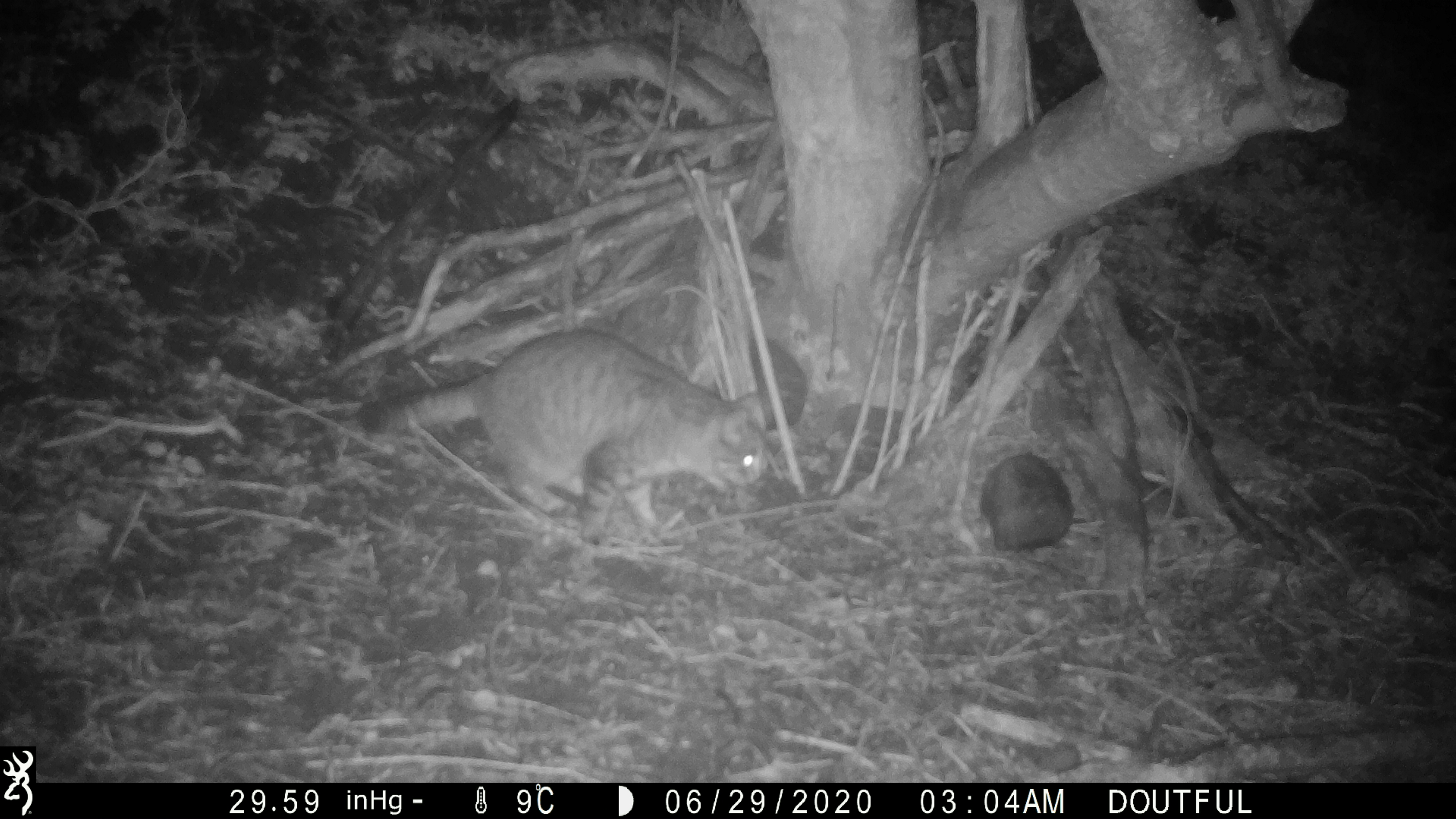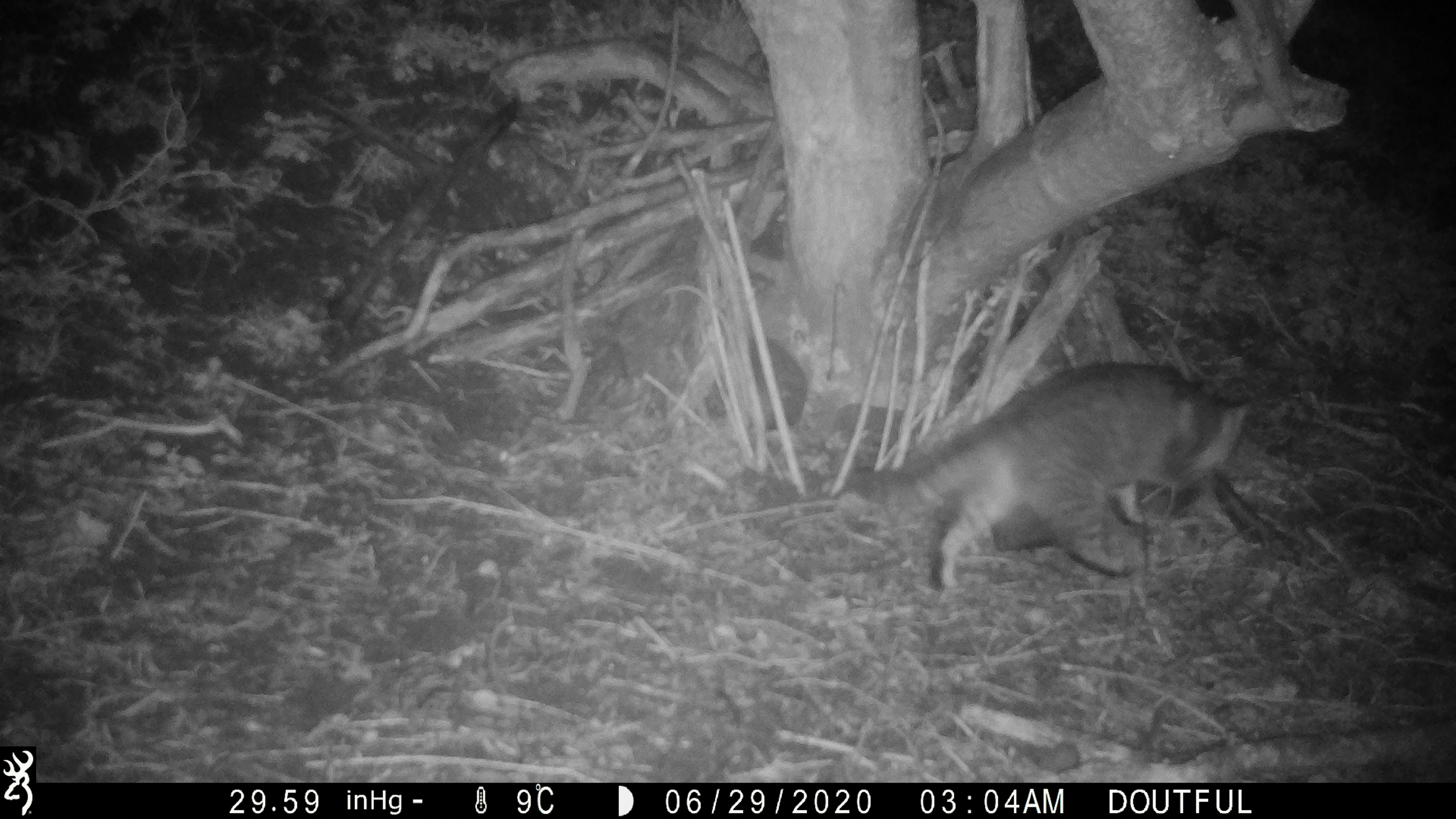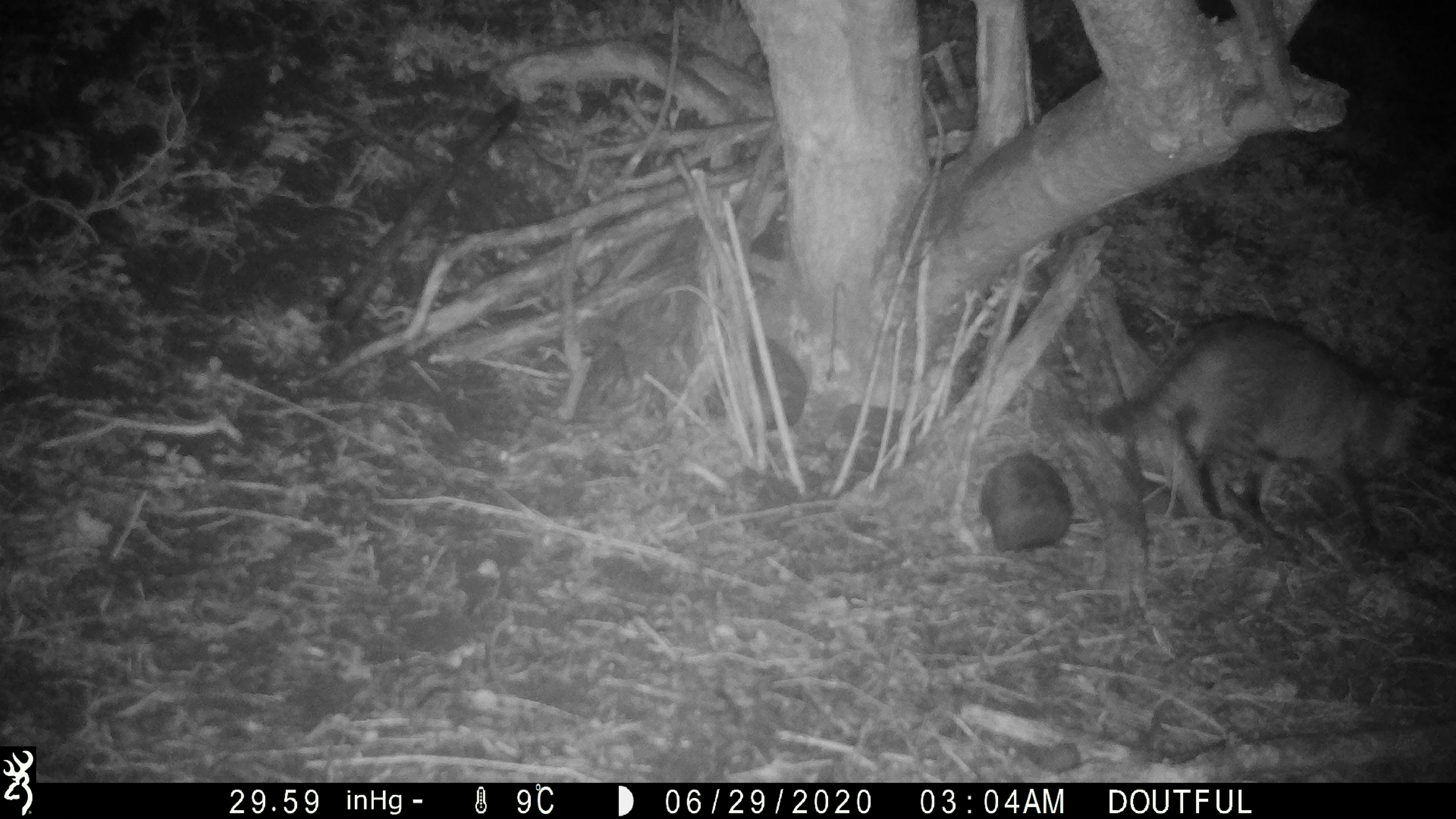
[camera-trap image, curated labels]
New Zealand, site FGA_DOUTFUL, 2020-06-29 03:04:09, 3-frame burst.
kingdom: Animalia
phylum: Chordata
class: Mammalia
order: Carnivora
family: Felidae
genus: Felis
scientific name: Felis catus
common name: domestic cat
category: cat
Cat (domestic cat) (Felis catus).